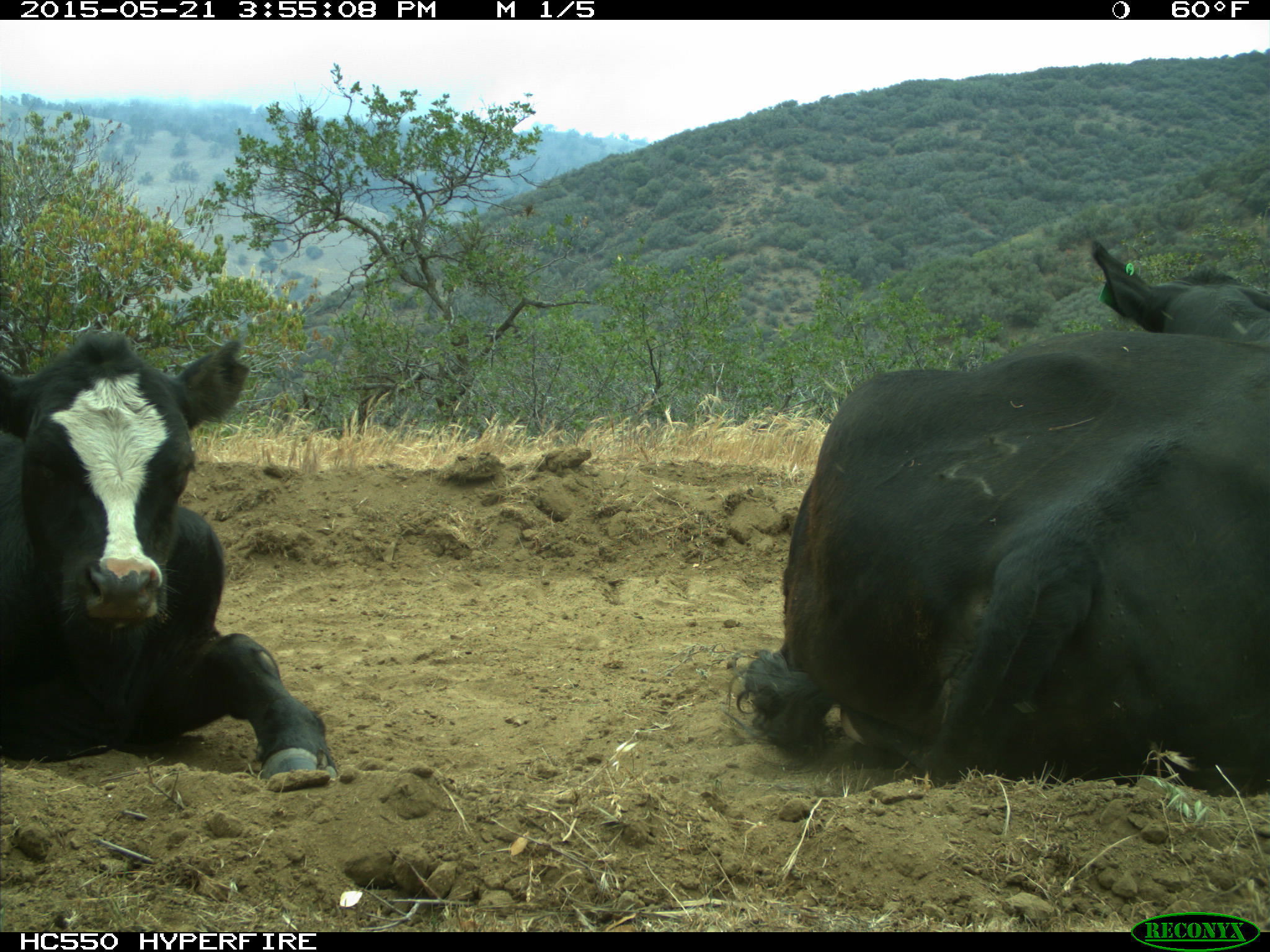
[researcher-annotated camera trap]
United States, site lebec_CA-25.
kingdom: Animalia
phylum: Chordata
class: Mammalia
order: Artiodactyla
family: Bovidae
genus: Bos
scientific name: Bos taurus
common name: domestic cow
Bos taurus (domestic cow).